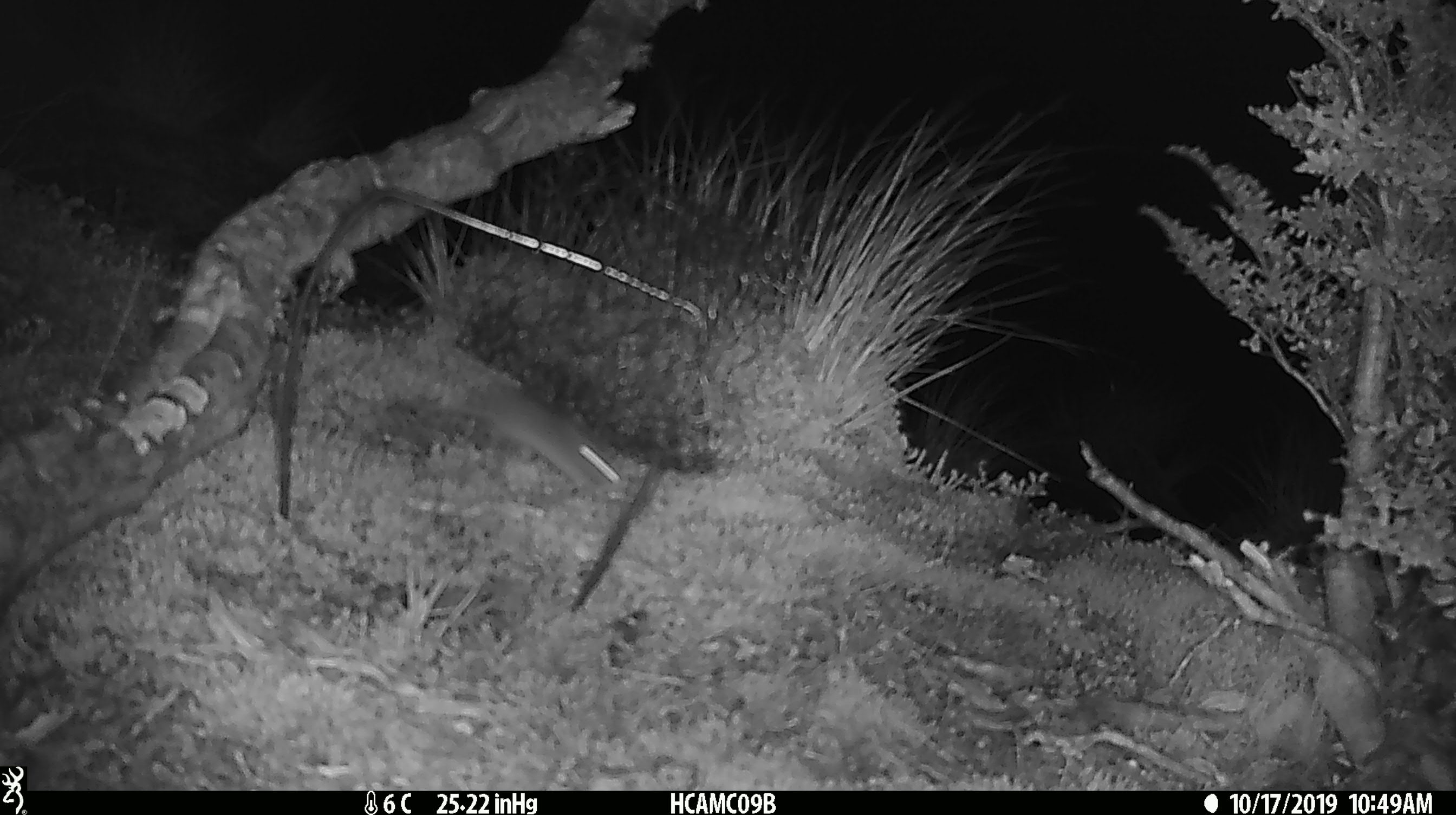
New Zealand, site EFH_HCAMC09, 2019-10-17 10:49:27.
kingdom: Animalia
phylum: Chordata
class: Mammalia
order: Rodentia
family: Muridae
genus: Mus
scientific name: Mus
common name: mouse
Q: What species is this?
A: Mouse (Mus).